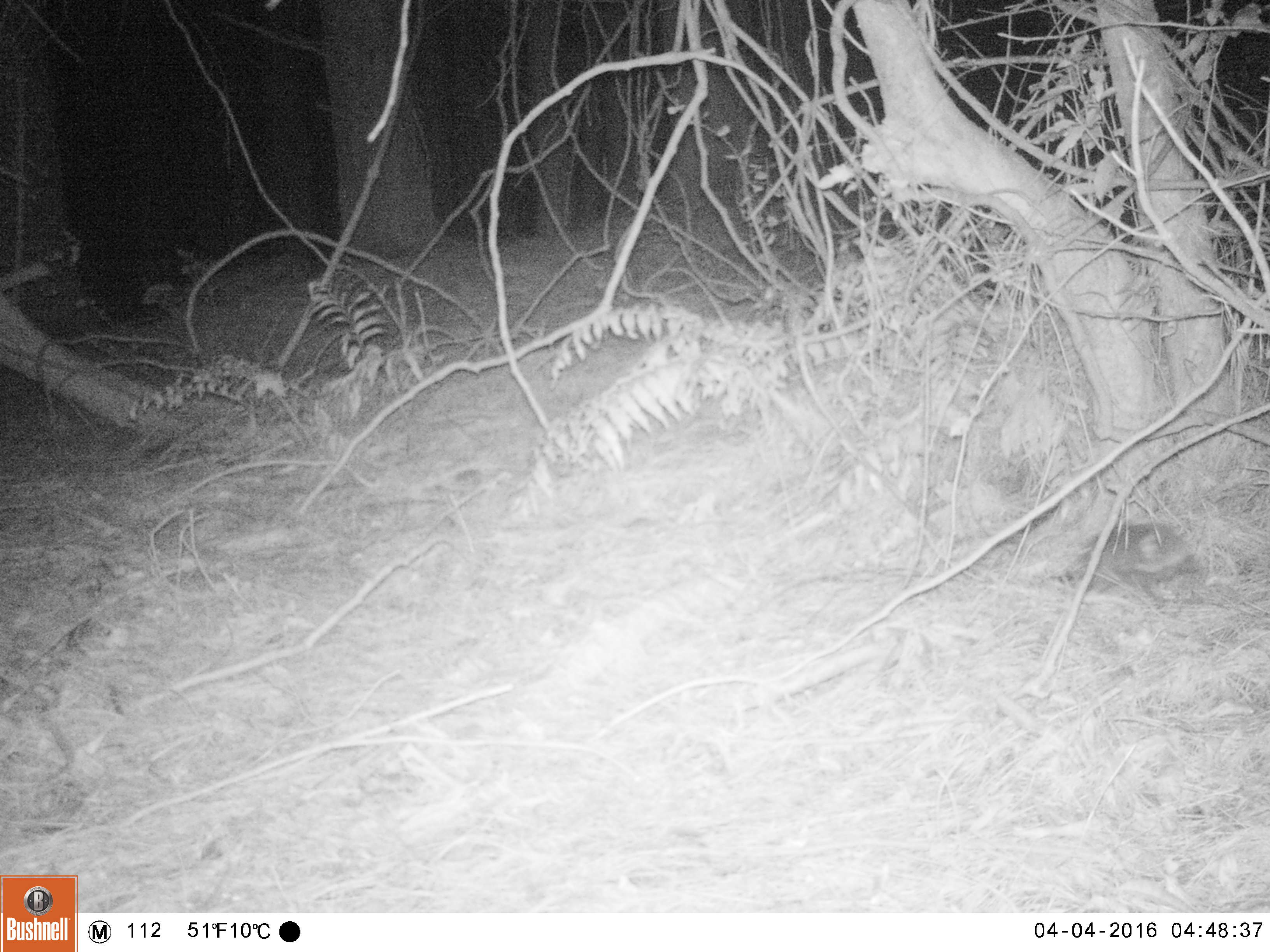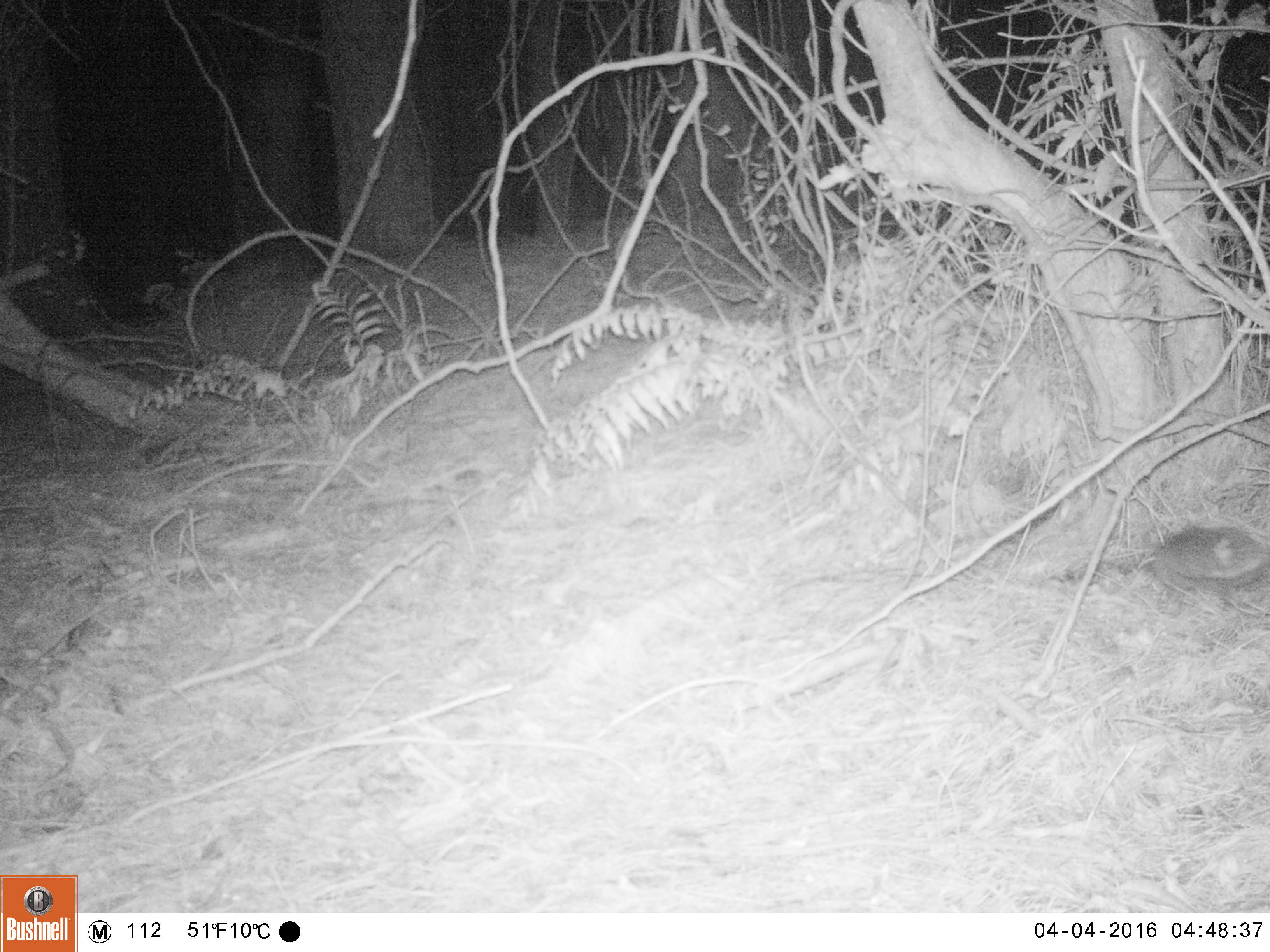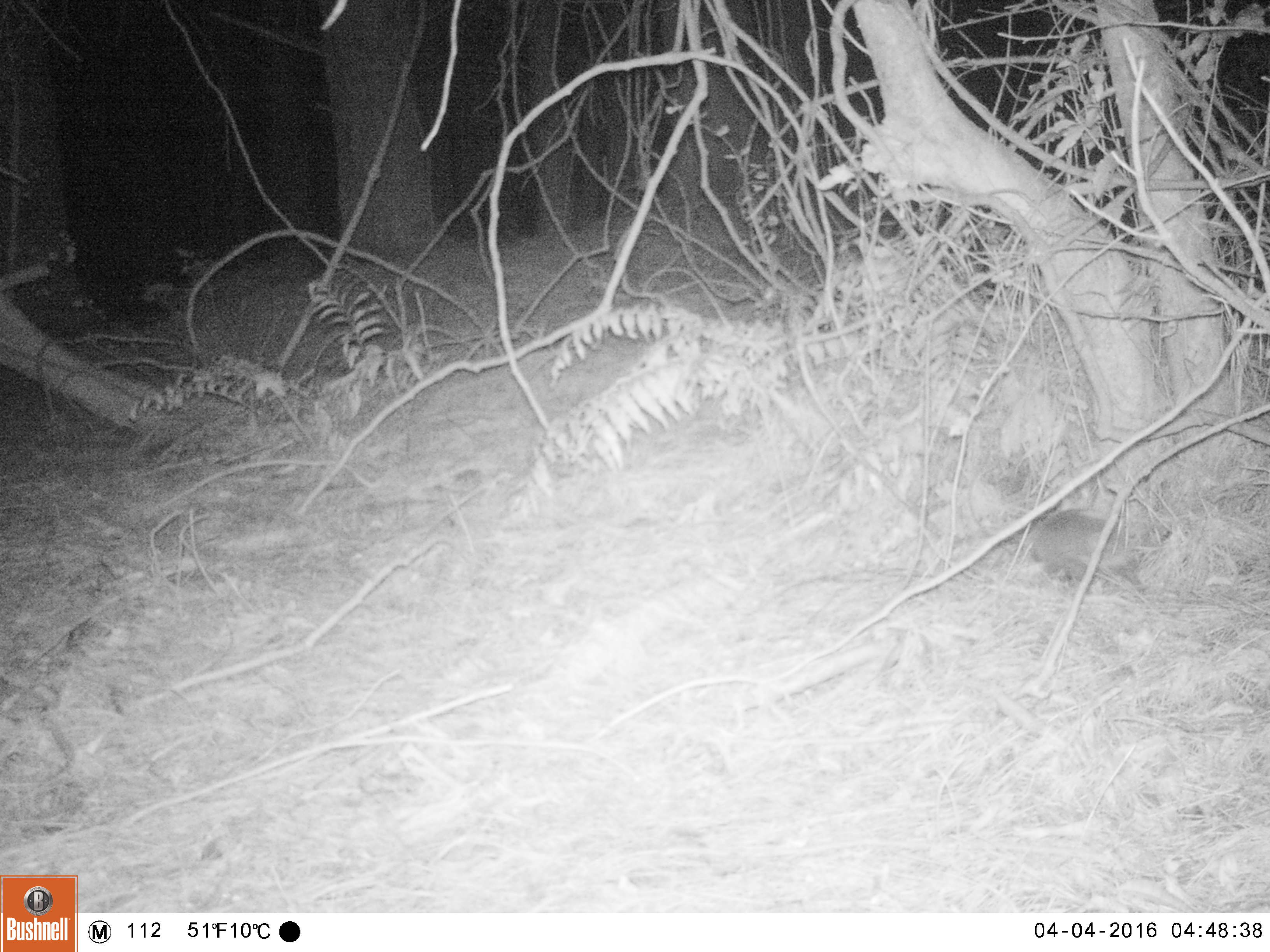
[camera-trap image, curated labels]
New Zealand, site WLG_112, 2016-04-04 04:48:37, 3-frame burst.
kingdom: Animalia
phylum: Chordata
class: Mammalia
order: Eulipotyphla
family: Erinaceidae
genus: Erinaceus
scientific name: Erinaceus europaeus europaeus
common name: european hedgehog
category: hedgehog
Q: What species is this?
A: Hedgehog (european hedgehog) (Erinaceus europaeus europaeus).